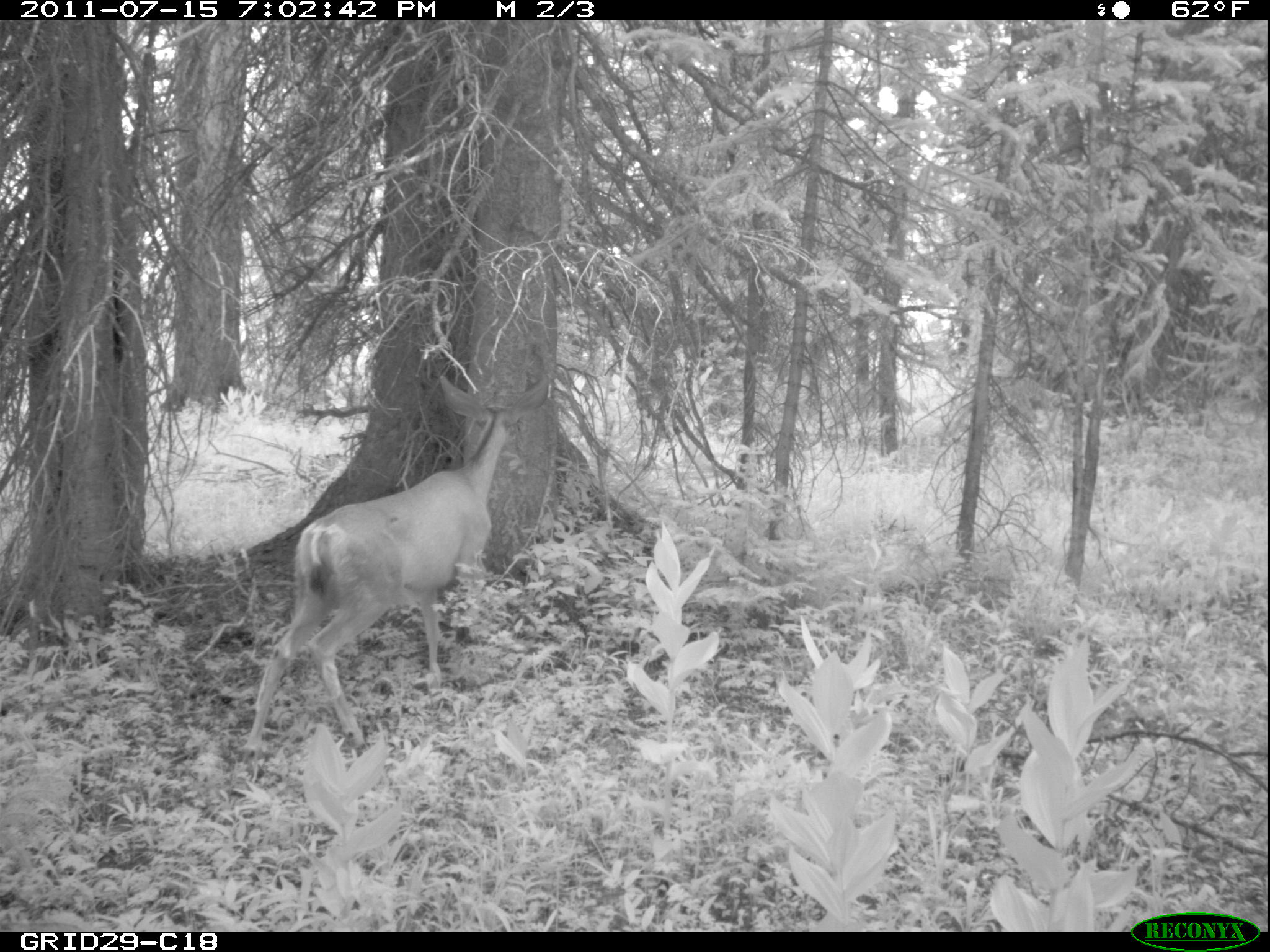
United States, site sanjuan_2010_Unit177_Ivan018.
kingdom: Animalia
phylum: Chordata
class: Mammalia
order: Artiodactyla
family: Cervidae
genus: Odocoileus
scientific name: Odocoileus hemionus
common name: mule deer